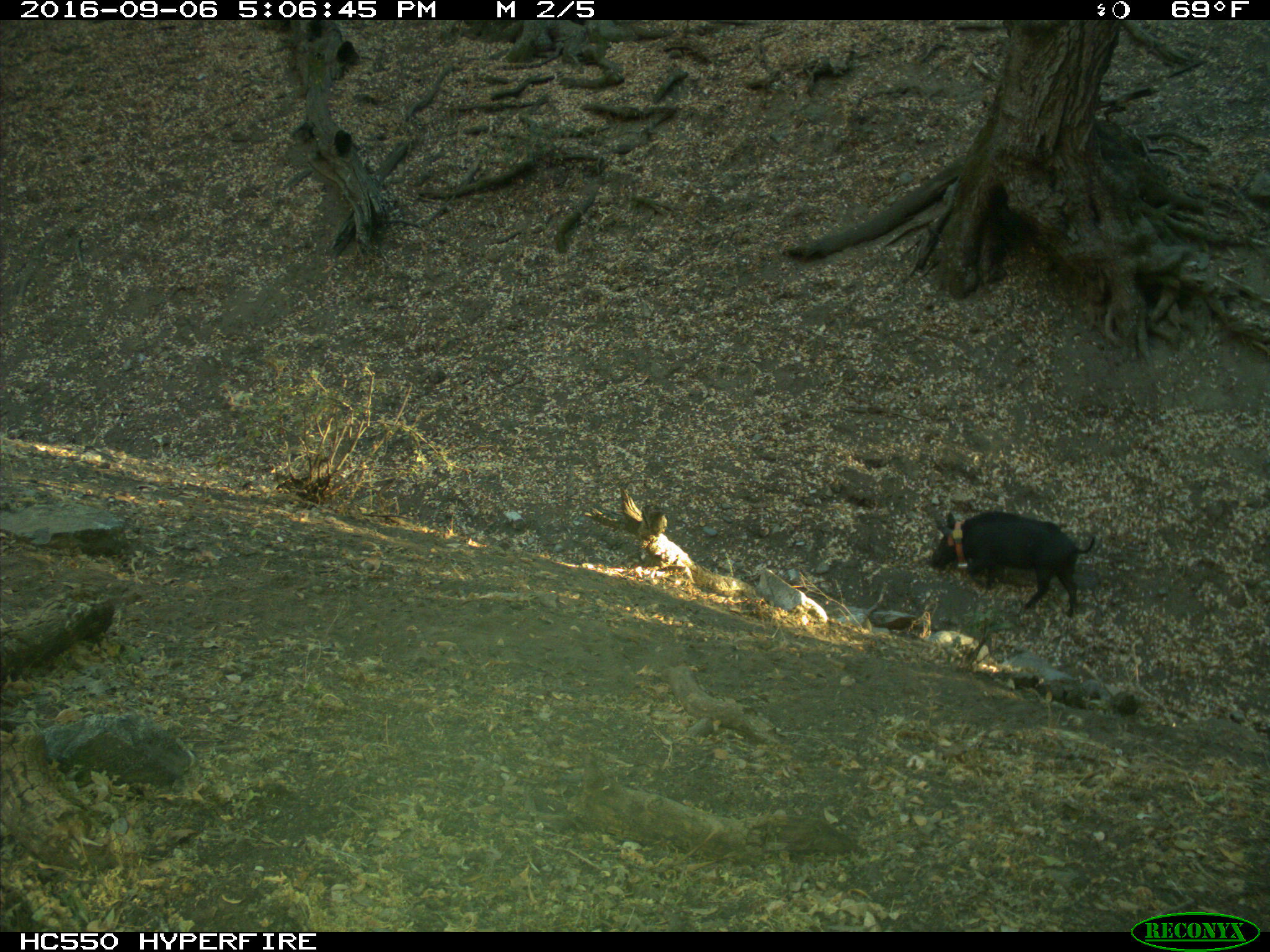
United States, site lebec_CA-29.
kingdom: Animalia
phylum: Chordata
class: Mammalia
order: Artiodactyla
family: Suidae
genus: Sus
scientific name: Sus scrofa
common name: wild boar